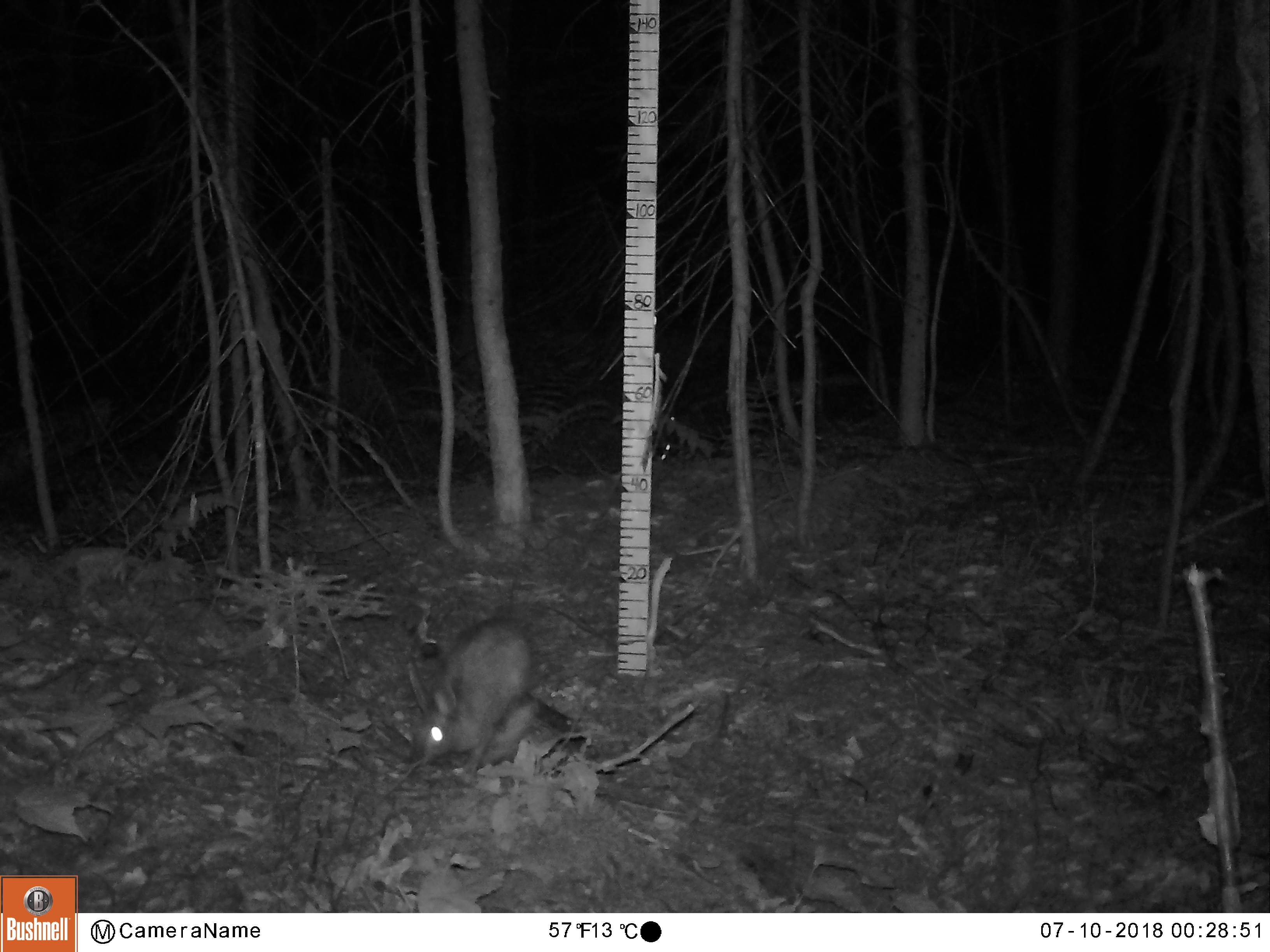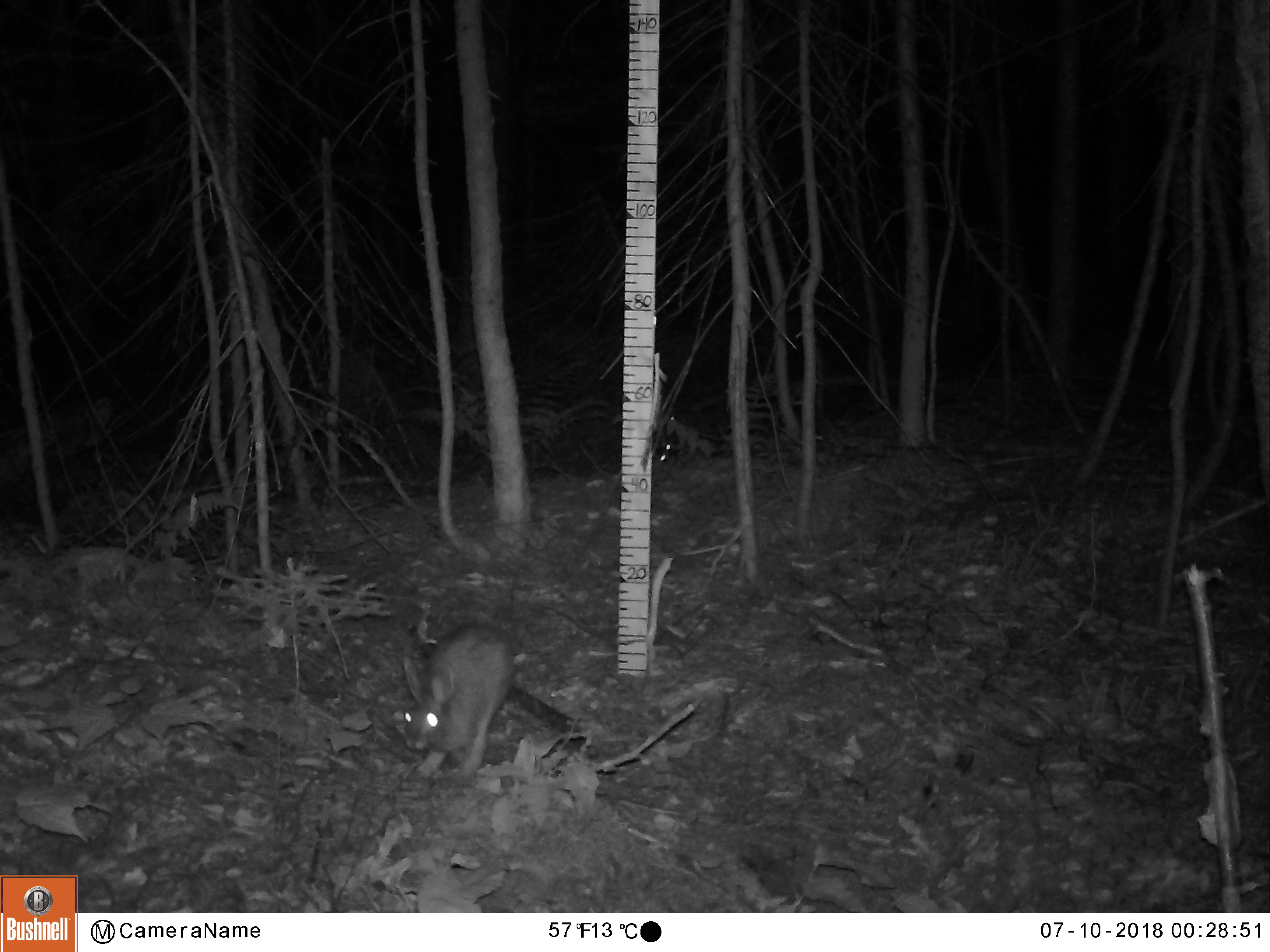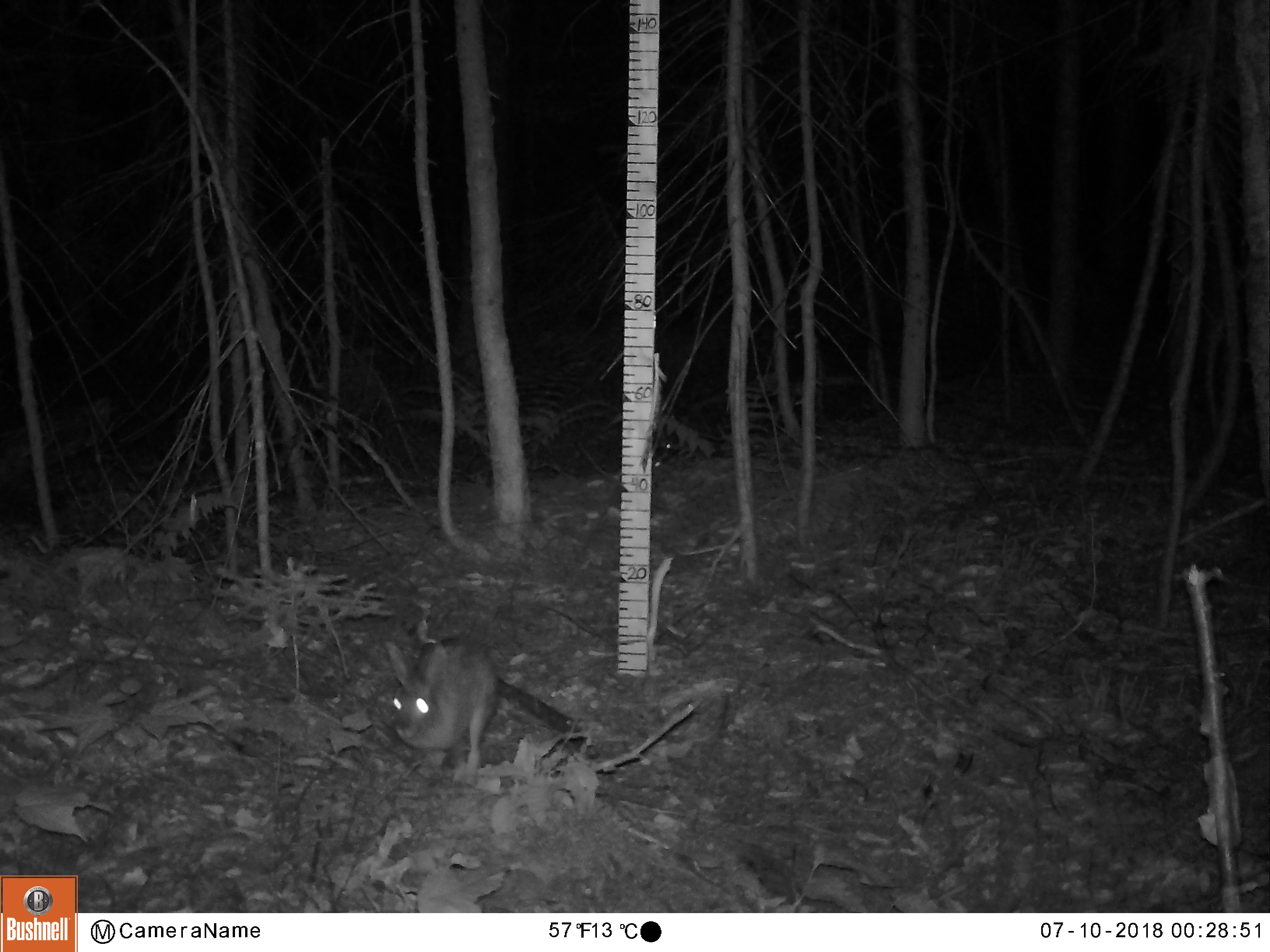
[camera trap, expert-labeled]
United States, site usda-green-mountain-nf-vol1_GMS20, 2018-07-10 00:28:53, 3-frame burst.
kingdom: Animalia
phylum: Chordata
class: Mammalia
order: Lagomorpha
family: Leporidae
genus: Lepus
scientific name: Lepus americanus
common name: snowshoe hare